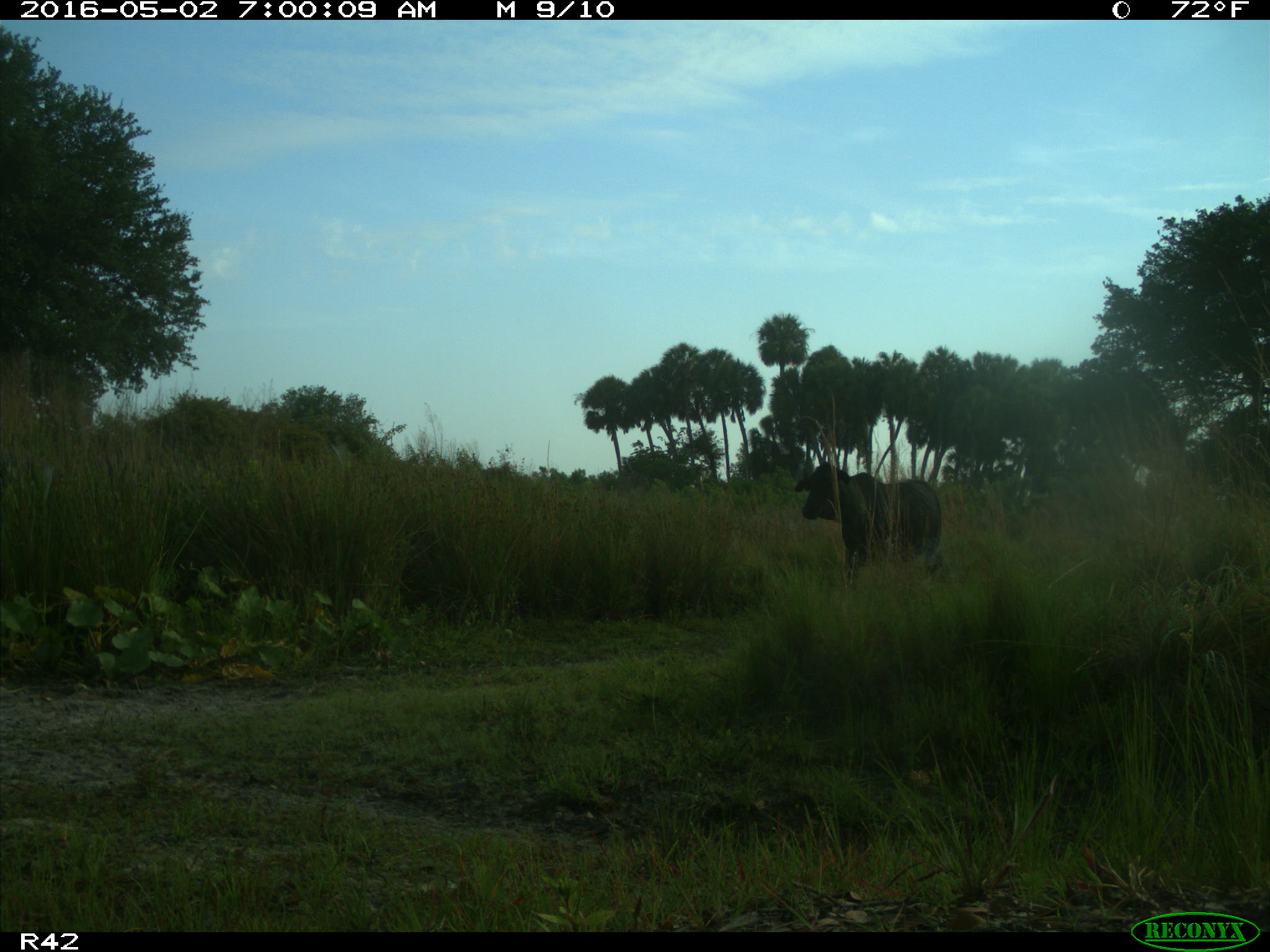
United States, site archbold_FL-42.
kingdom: Animalia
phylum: Chordata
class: Mammalia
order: Artiodactyla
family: Bovidae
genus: Bos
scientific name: Bos taurus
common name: domestic cow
Bos taurus (domestic cow).